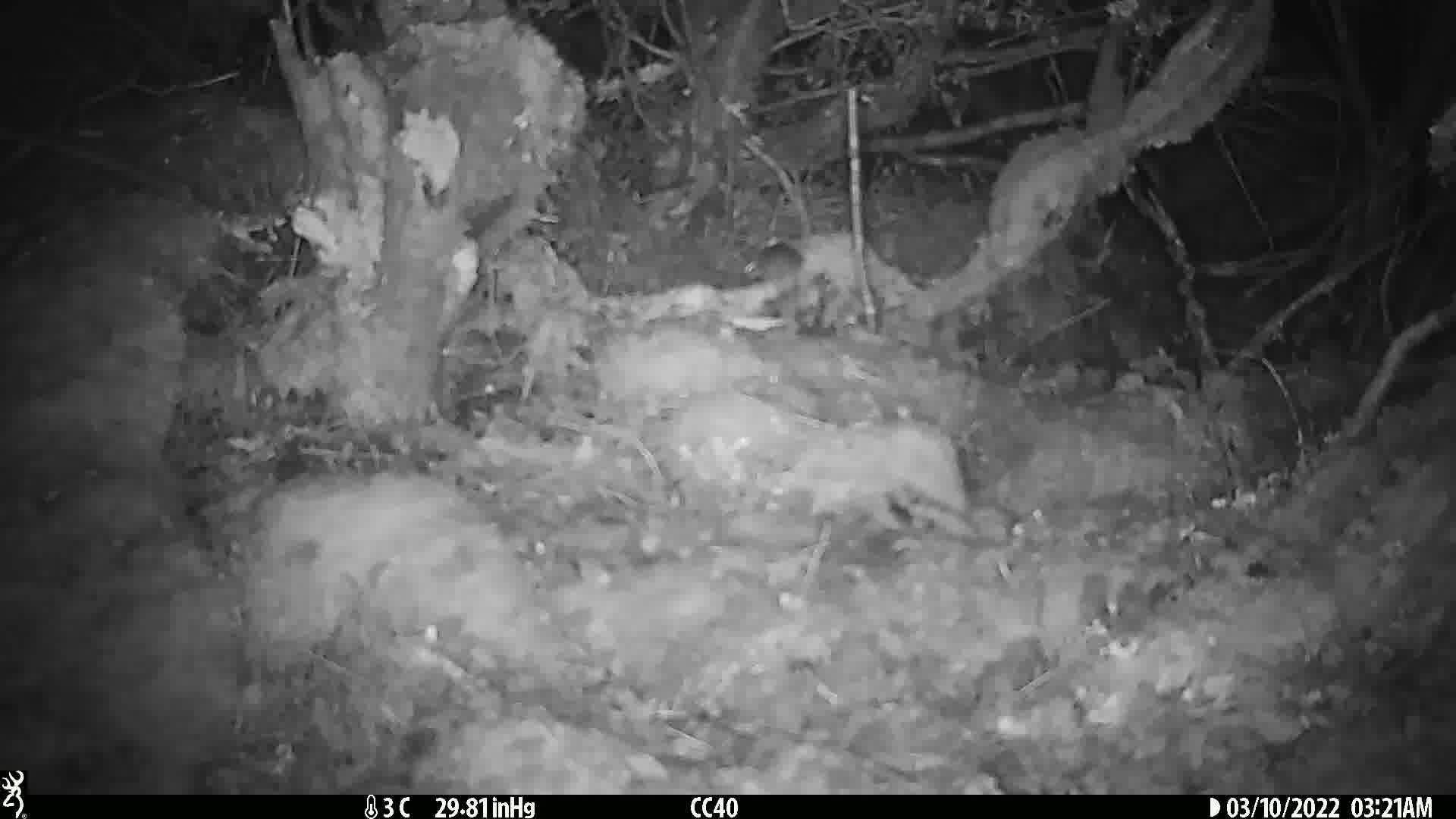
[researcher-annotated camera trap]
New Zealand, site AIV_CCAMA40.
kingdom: Animalia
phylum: Chordata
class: Mammalia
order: Rodentia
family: Muridae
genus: Mus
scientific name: Mus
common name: mouse